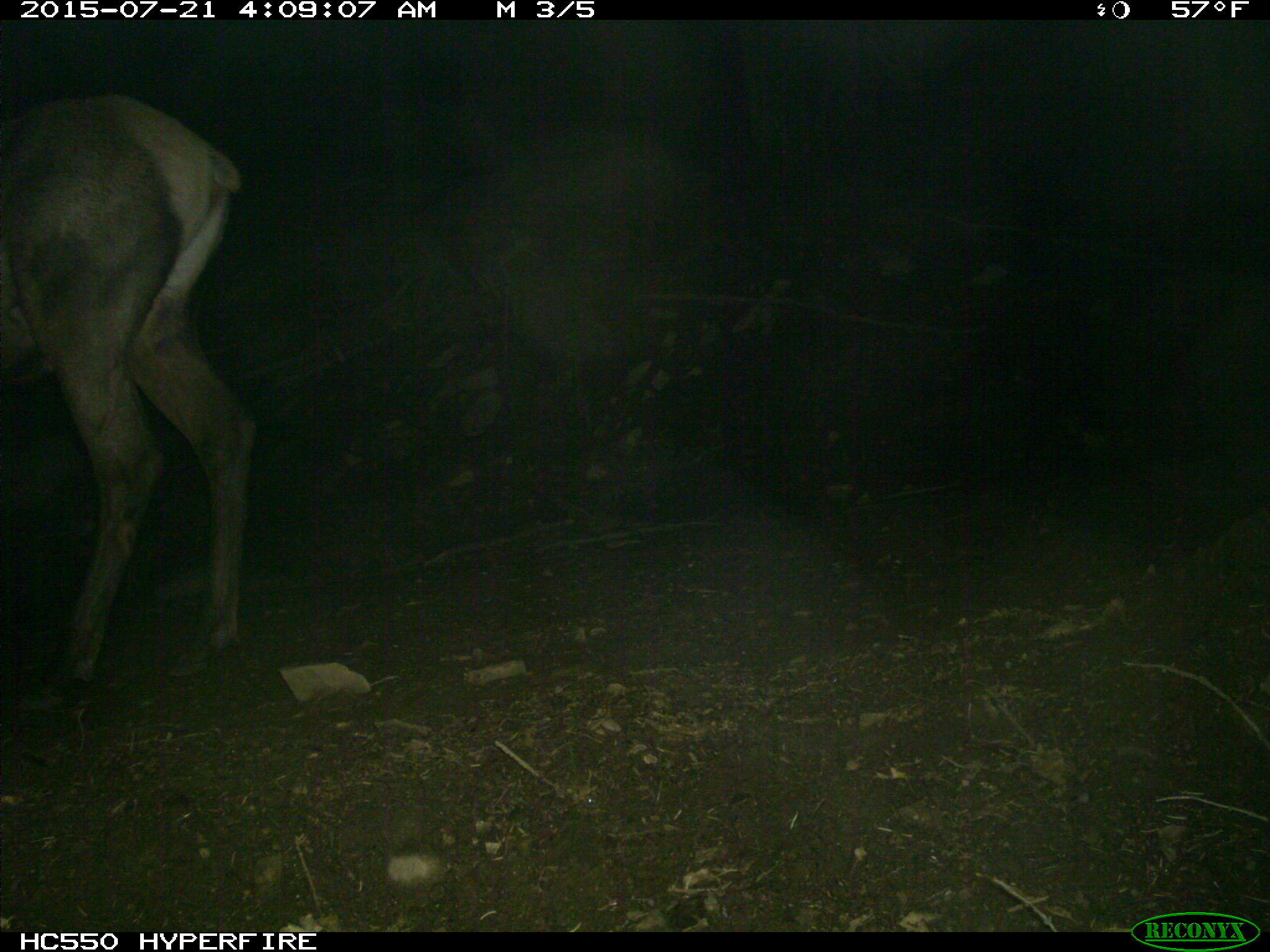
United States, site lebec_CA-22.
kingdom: Animalia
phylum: Chordata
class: Mammalia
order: Artiodactyla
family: Cervidae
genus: Cervus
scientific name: Cervus canadensis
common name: elk